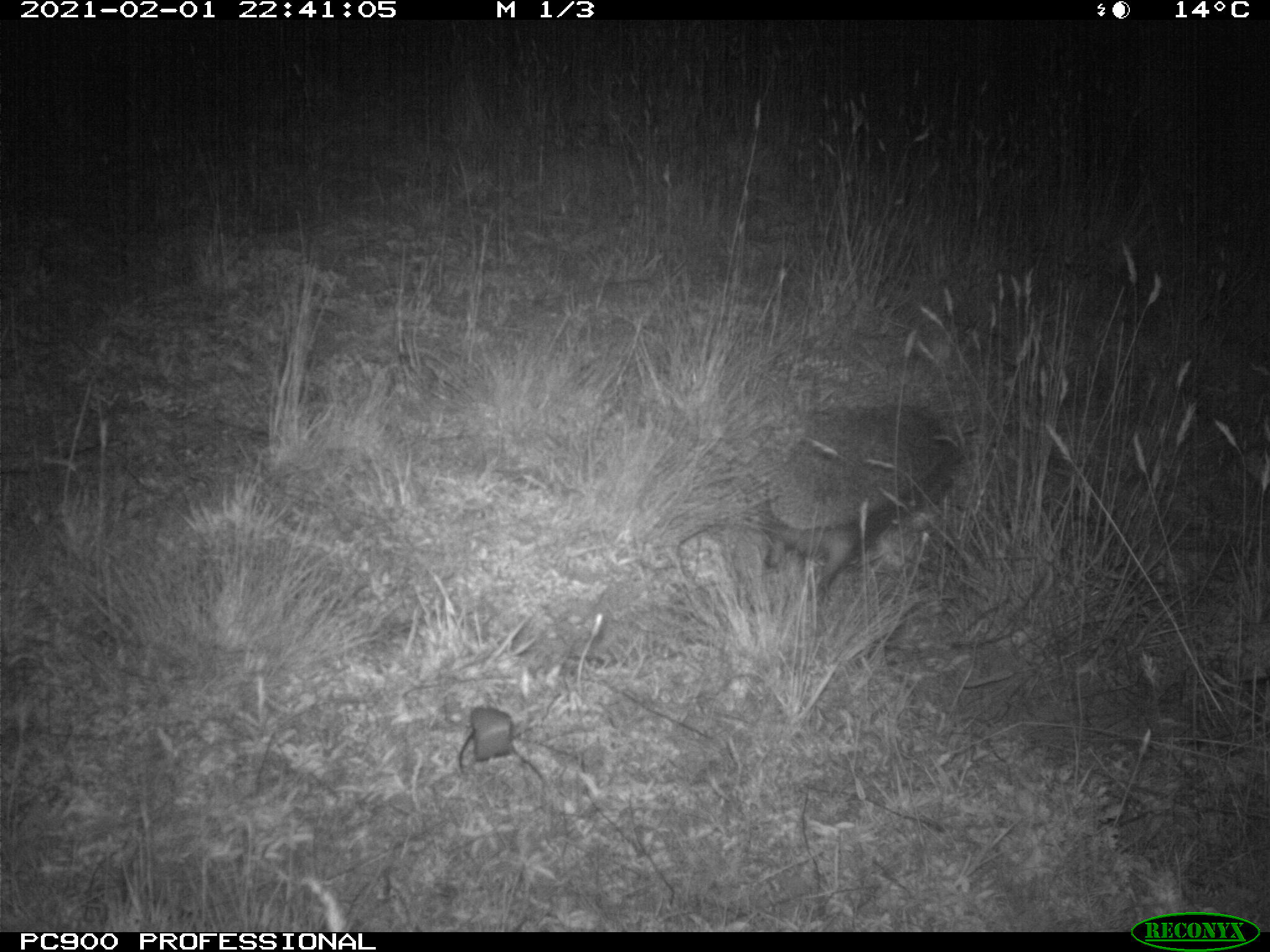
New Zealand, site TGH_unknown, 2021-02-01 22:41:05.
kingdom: Animalia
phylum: Chordata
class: Mammalia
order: Eulipotyphla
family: Erinaceidae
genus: Erinaceus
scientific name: Erinaceus europaeus europaeus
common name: european hedgehog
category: hedgehog